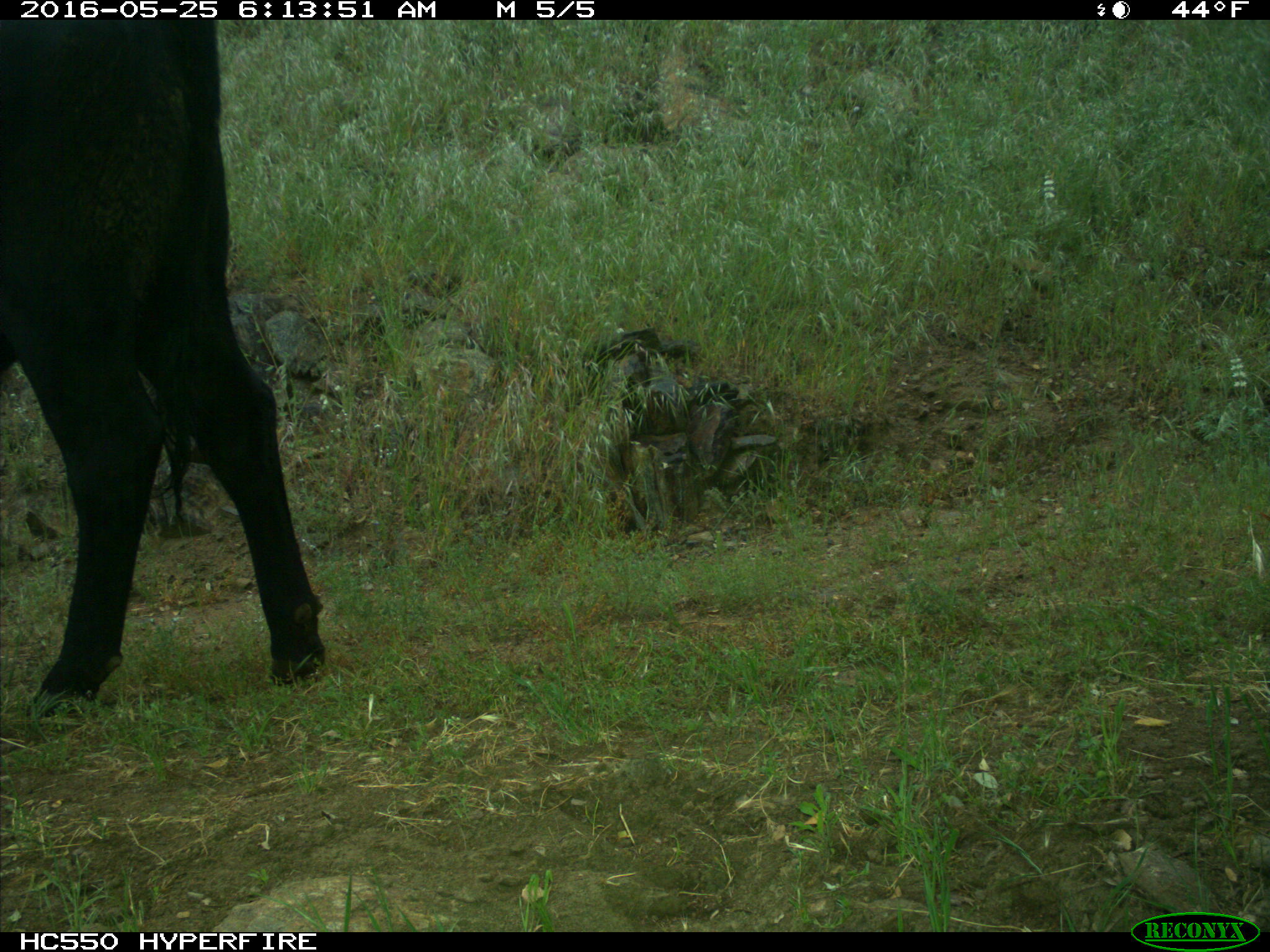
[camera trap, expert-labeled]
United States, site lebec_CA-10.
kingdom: Animalia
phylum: Chordata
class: Mammalia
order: Artiodactyla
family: Bovidae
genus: Bos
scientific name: Bos taurus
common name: domestic cow